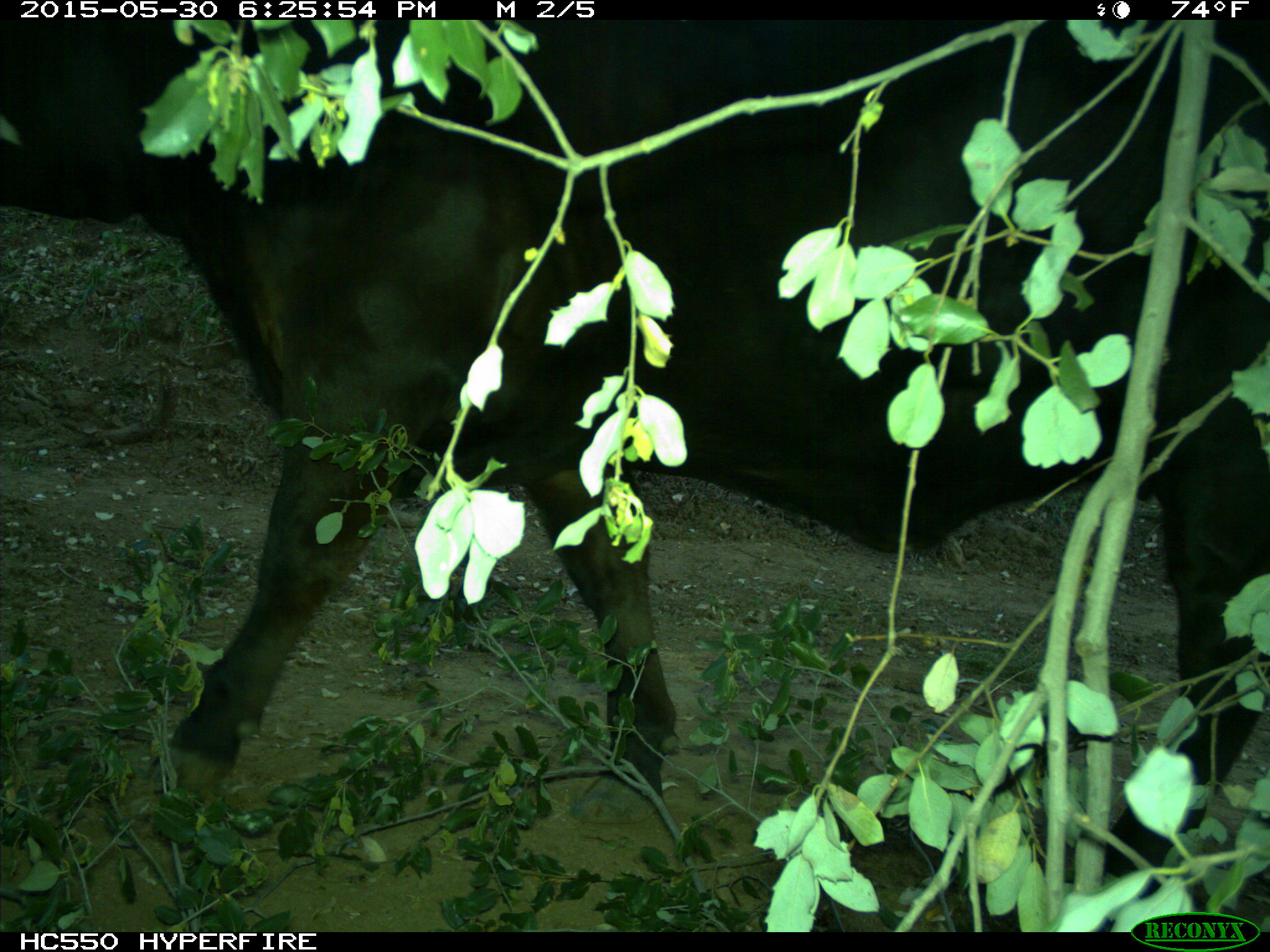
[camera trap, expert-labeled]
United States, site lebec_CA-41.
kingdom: Animalia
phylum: Chordata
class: Mammalia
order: Artiodactyla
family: Bovidae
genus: Bos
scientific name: Bos taurus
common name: domestic cow